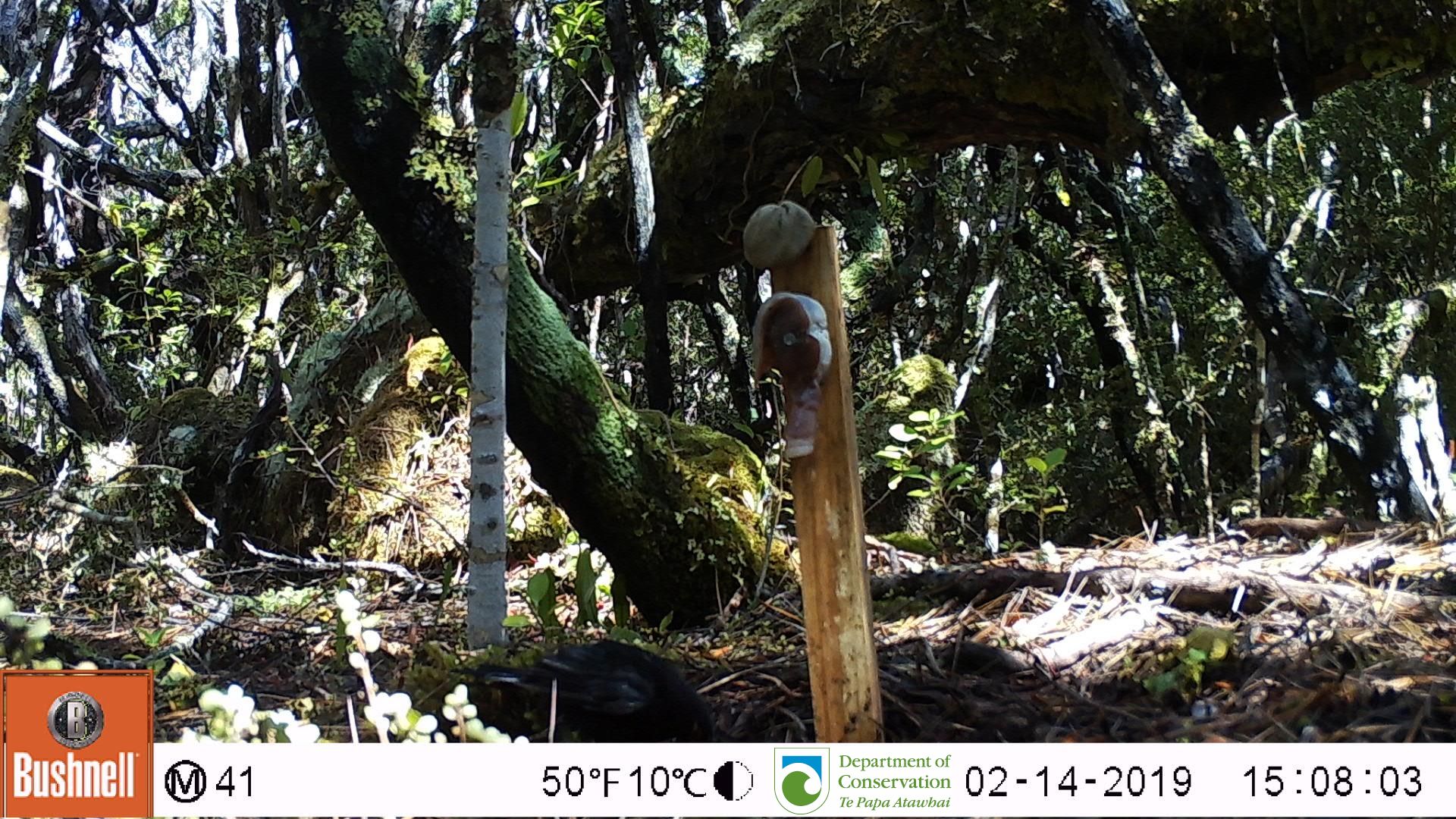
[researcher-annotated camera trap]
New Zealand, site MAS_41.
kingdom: Animalia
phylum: Chordata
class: Aves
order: Passeriformes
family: Turdidae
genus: Turdus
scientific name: Turdus merula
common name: eurasian blackbird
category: blackbird